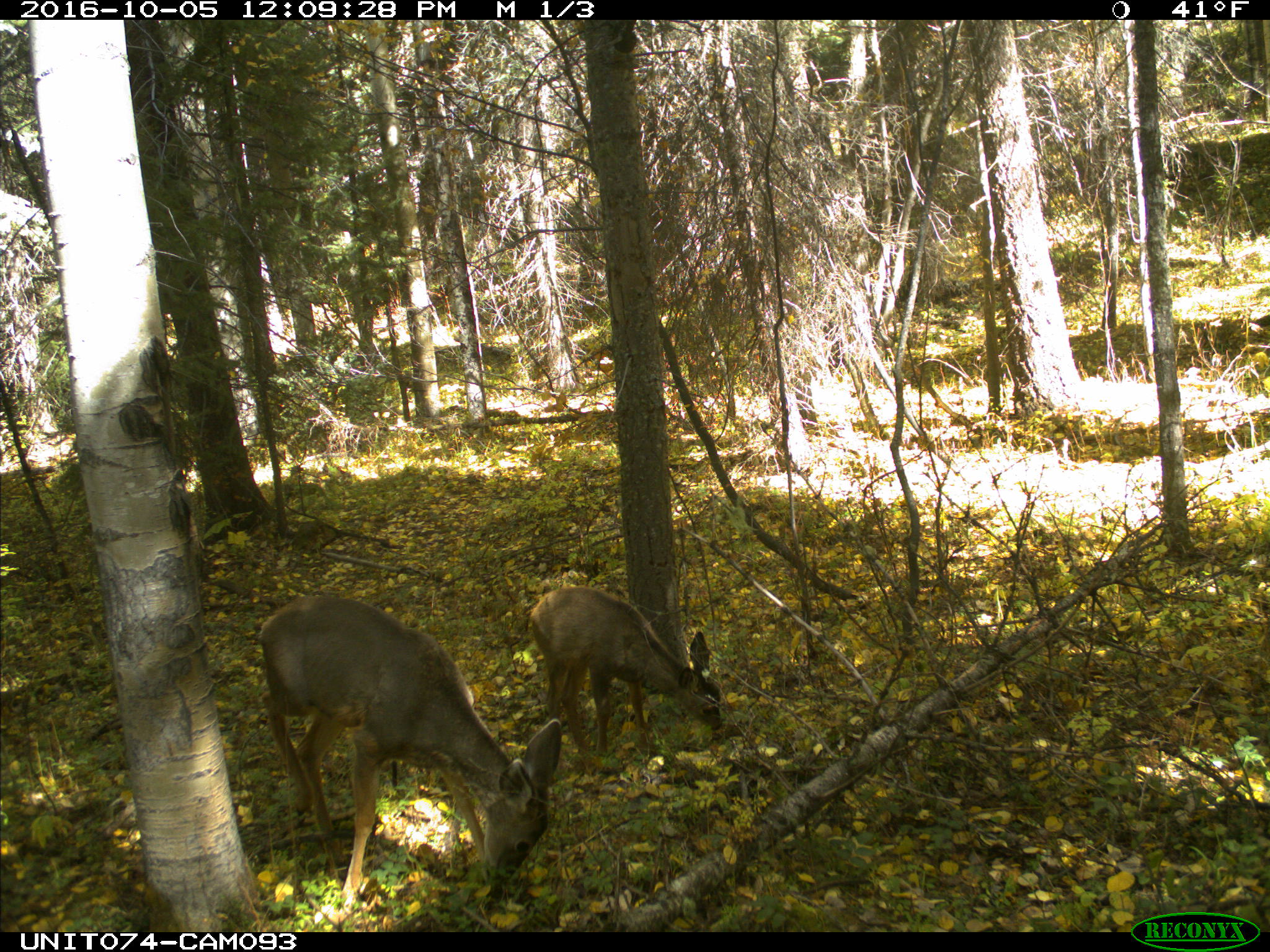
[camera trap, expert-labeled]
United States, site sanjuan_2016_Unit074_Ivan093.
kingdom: Animalia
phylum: Chordata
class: Mammalia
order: Artiodactyla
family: Cervidae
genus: Odocoileus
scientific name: Odocoileus hemionus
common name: mule deer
Odocoileus hemionus (mule deer).